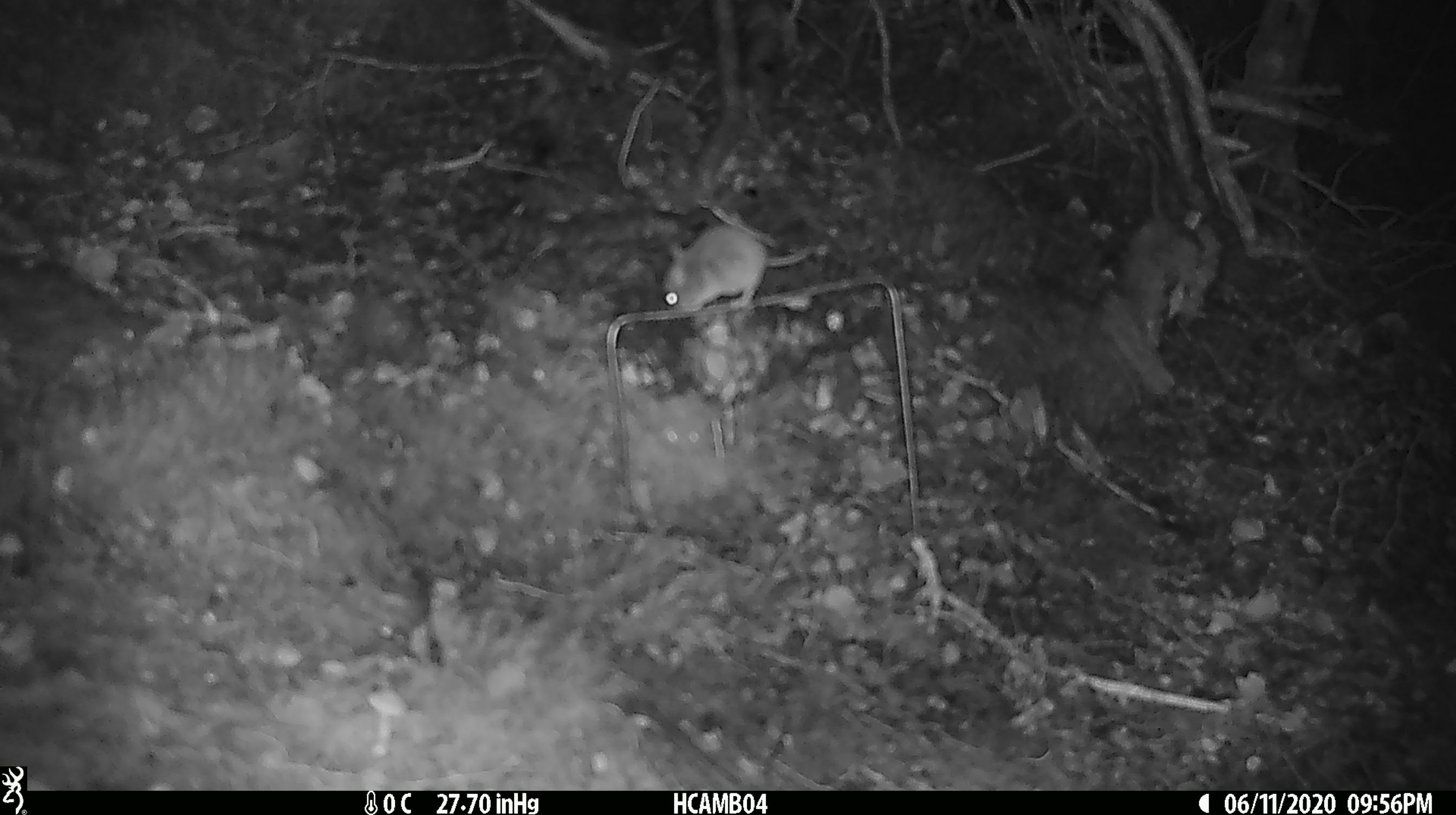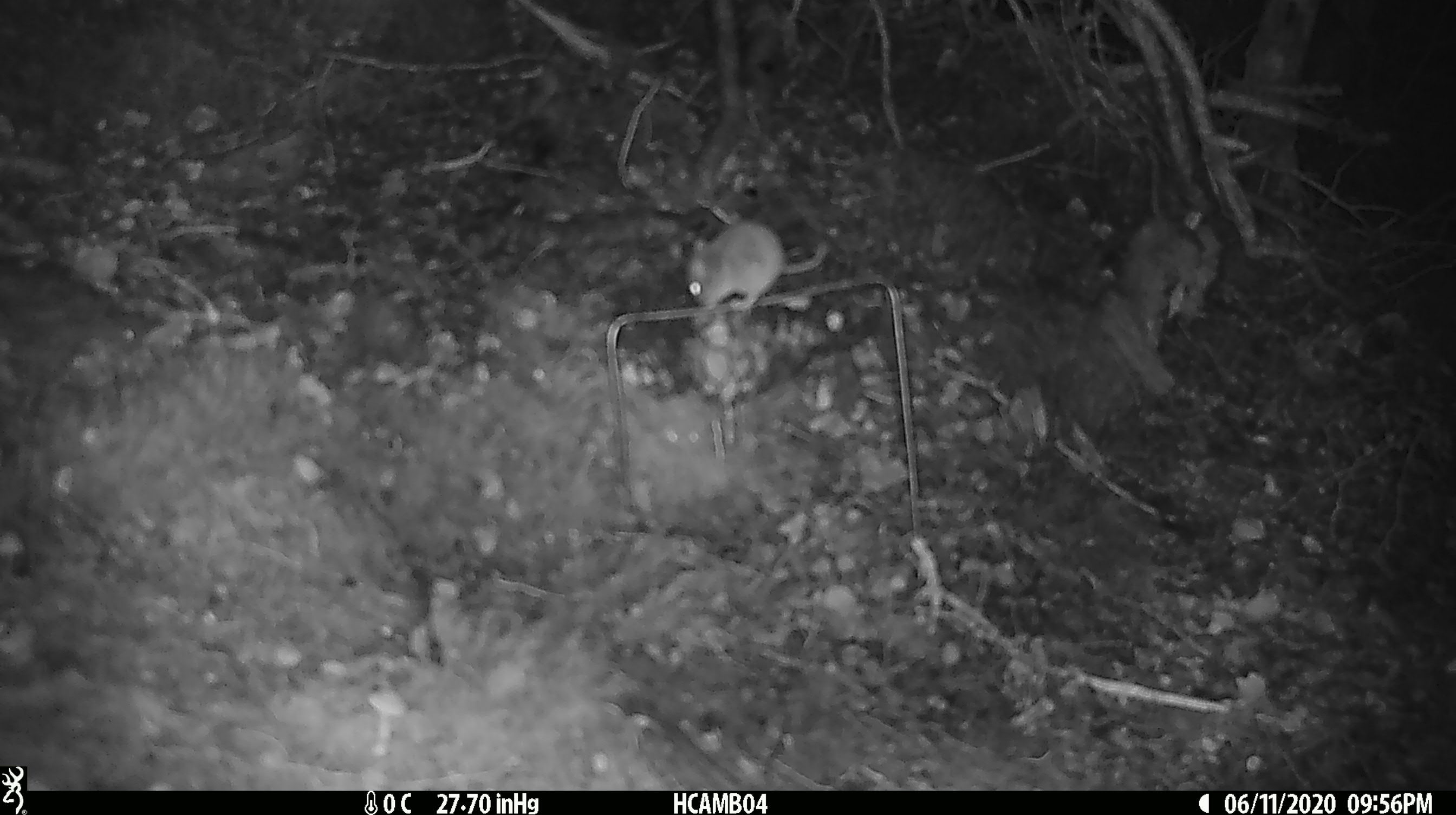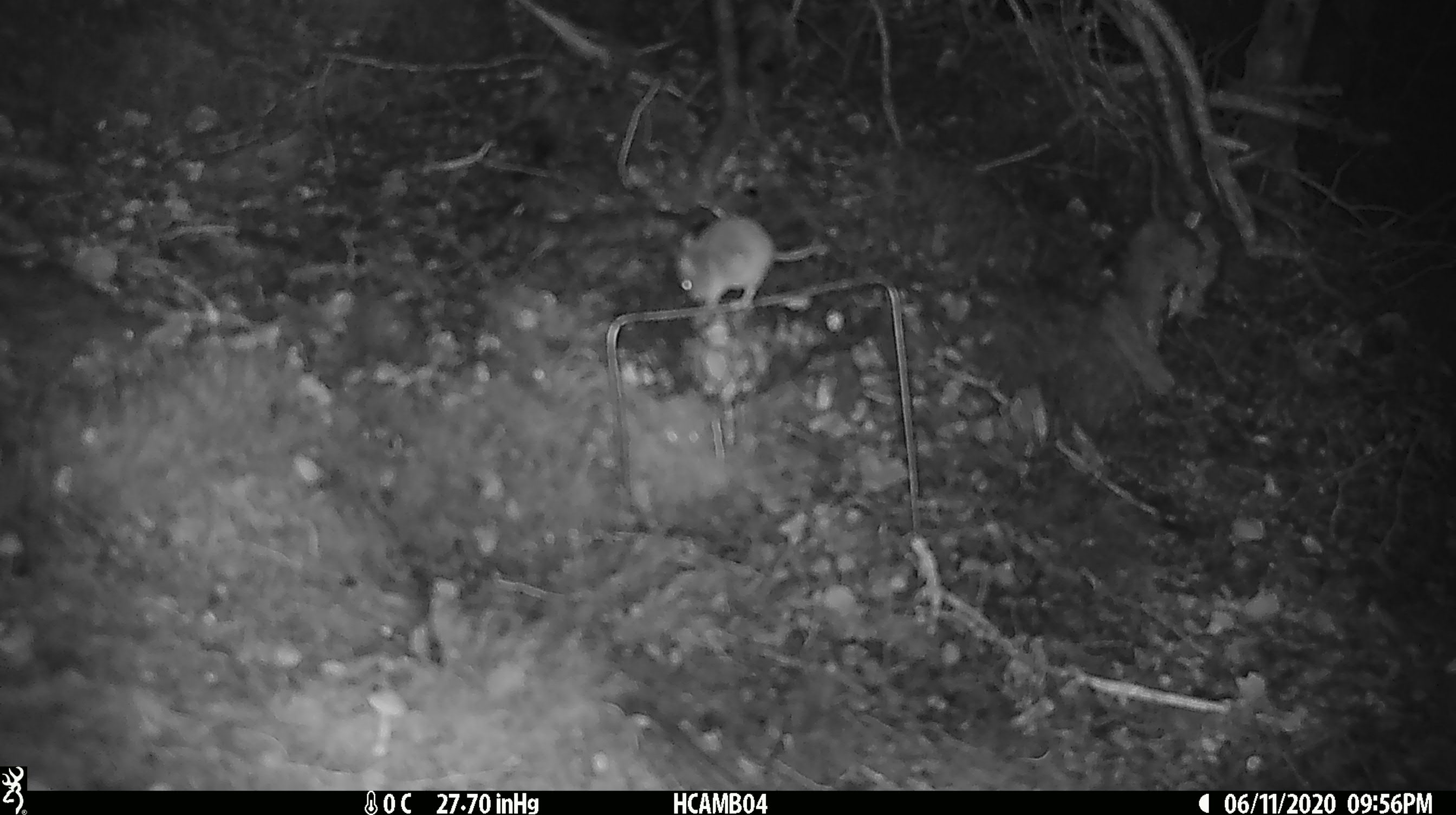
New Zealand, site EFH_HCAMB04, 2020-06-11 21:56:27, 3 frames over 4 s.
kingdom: Animalia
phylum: Chordata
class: Mammalia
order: Rodentia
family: Muridae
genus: Mus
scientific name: Mus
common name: mouse